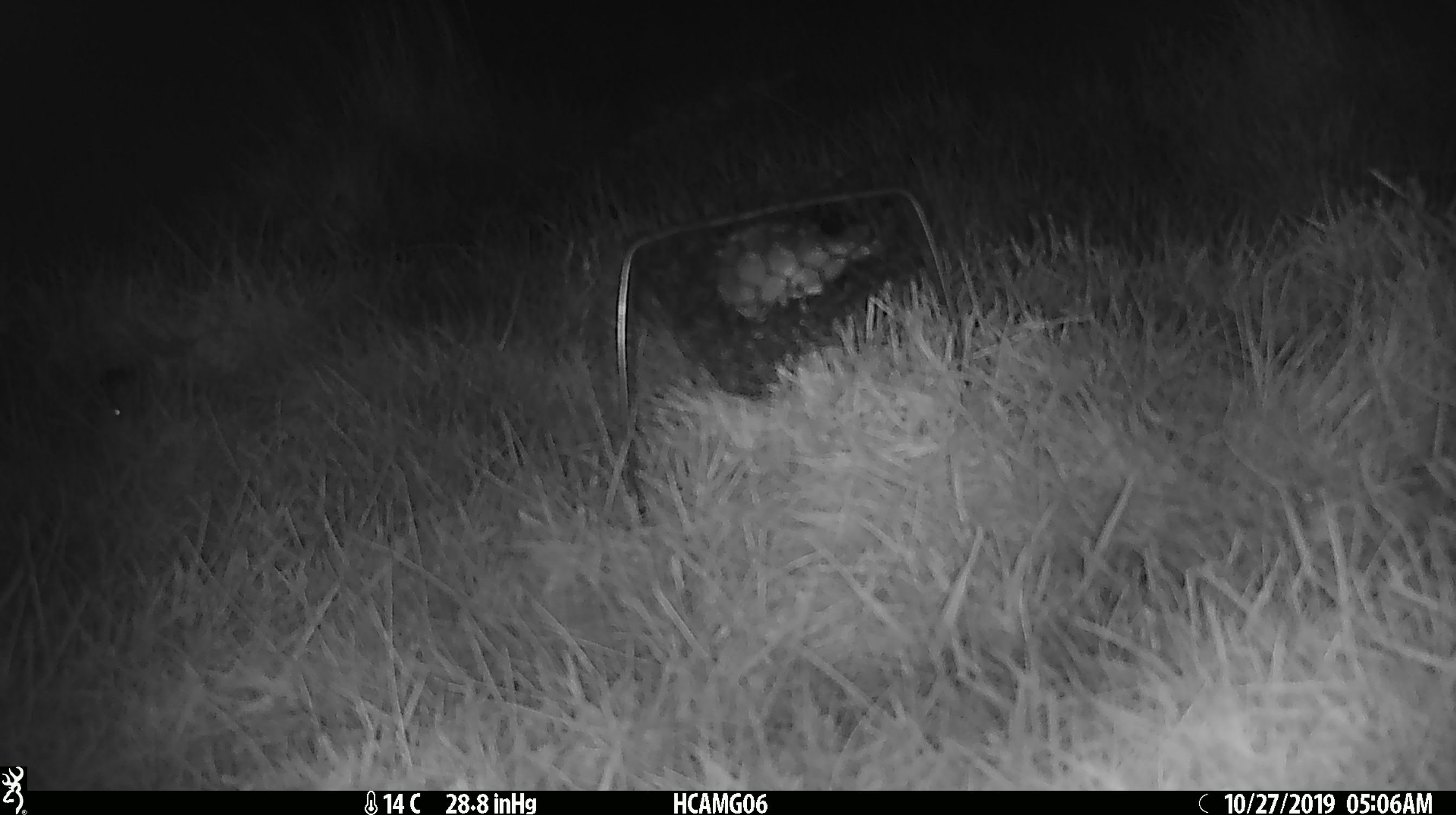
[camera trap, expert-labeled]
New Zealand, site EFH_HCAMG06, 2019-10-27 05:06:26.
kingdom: Animalia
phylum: Chordata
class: Mammalia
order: Rodentia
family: Muridae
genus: Mus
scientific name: Mus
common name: mouse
Mouse (Mus).